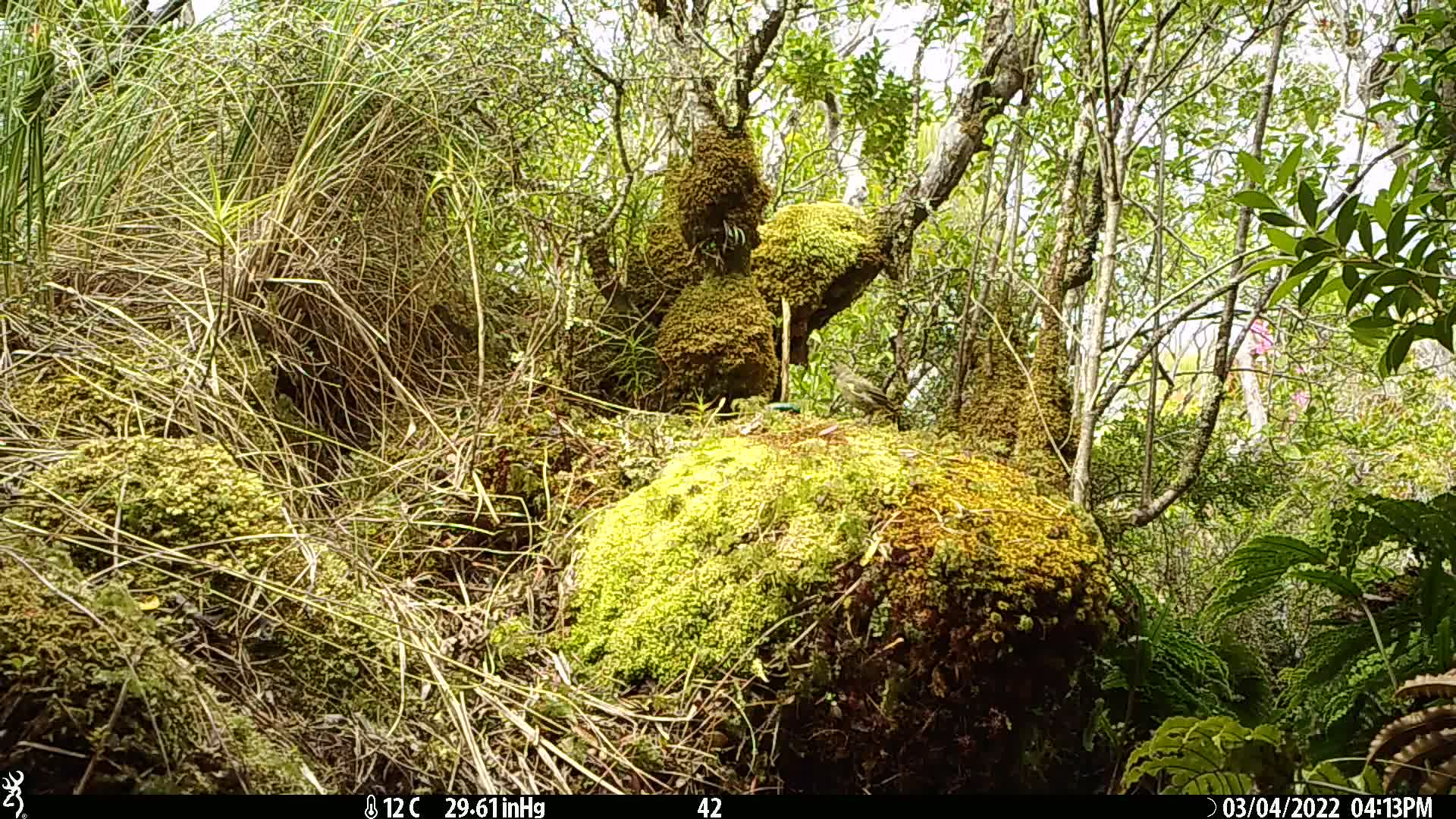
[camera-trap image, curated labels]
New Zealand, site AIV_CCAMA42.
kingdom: Animalia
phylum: Chordata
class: Aves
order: Passeriformes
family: Meliphagidae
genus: Anthornis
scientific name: Anthornis melanura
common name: new zealand bellbird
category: bellbird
Bellbird (new zealand bellbird) (Anthornis melanura).